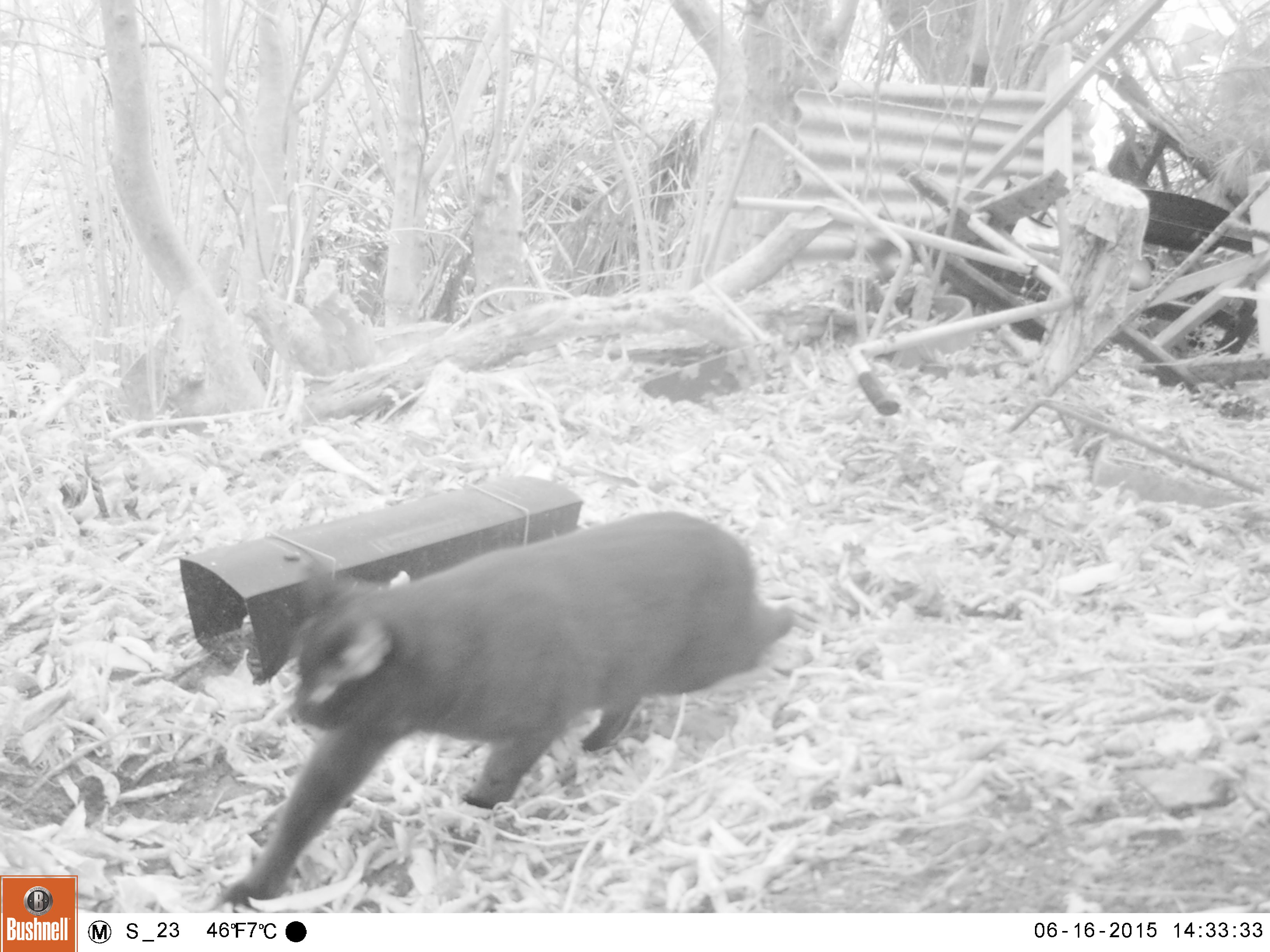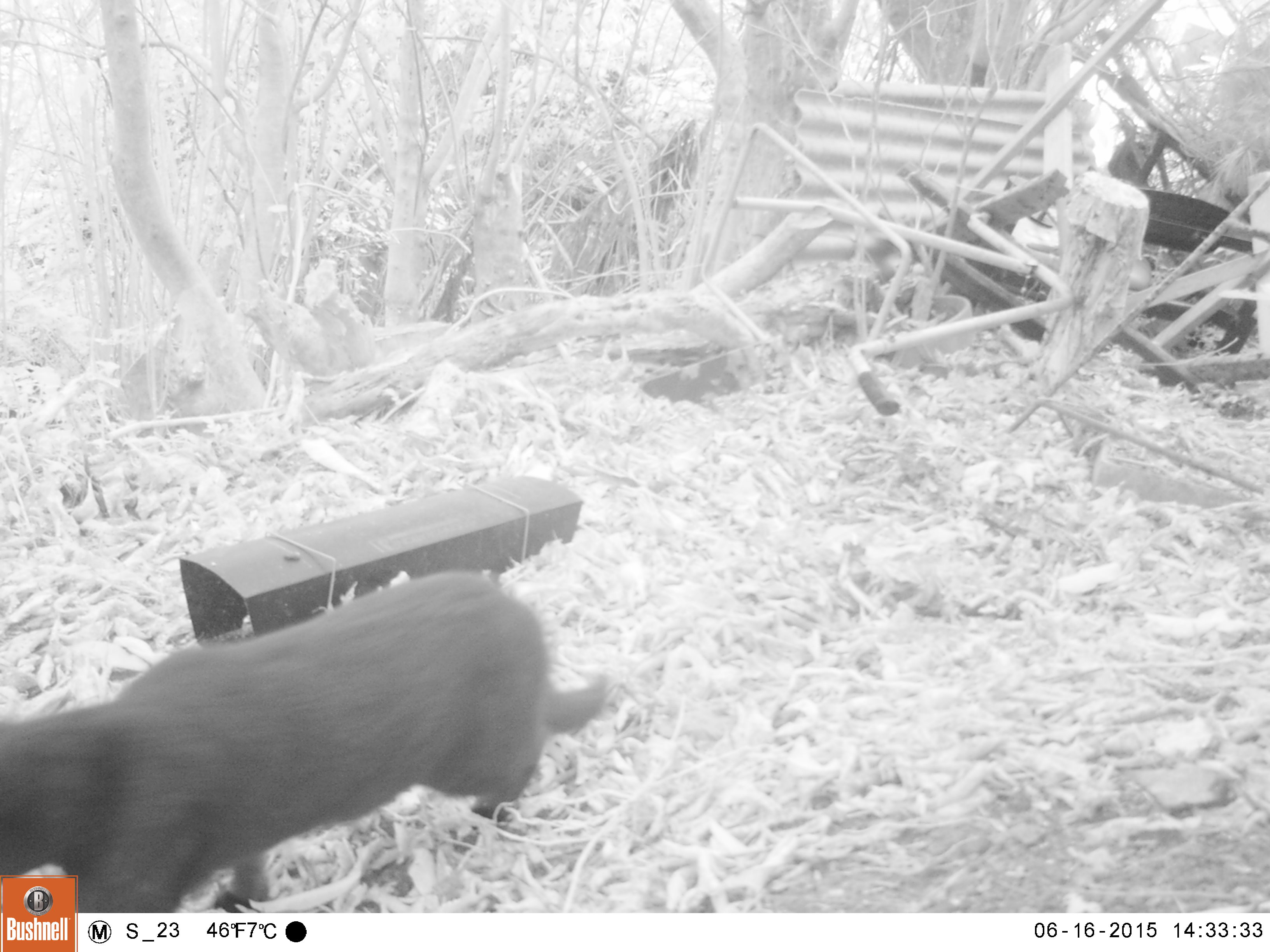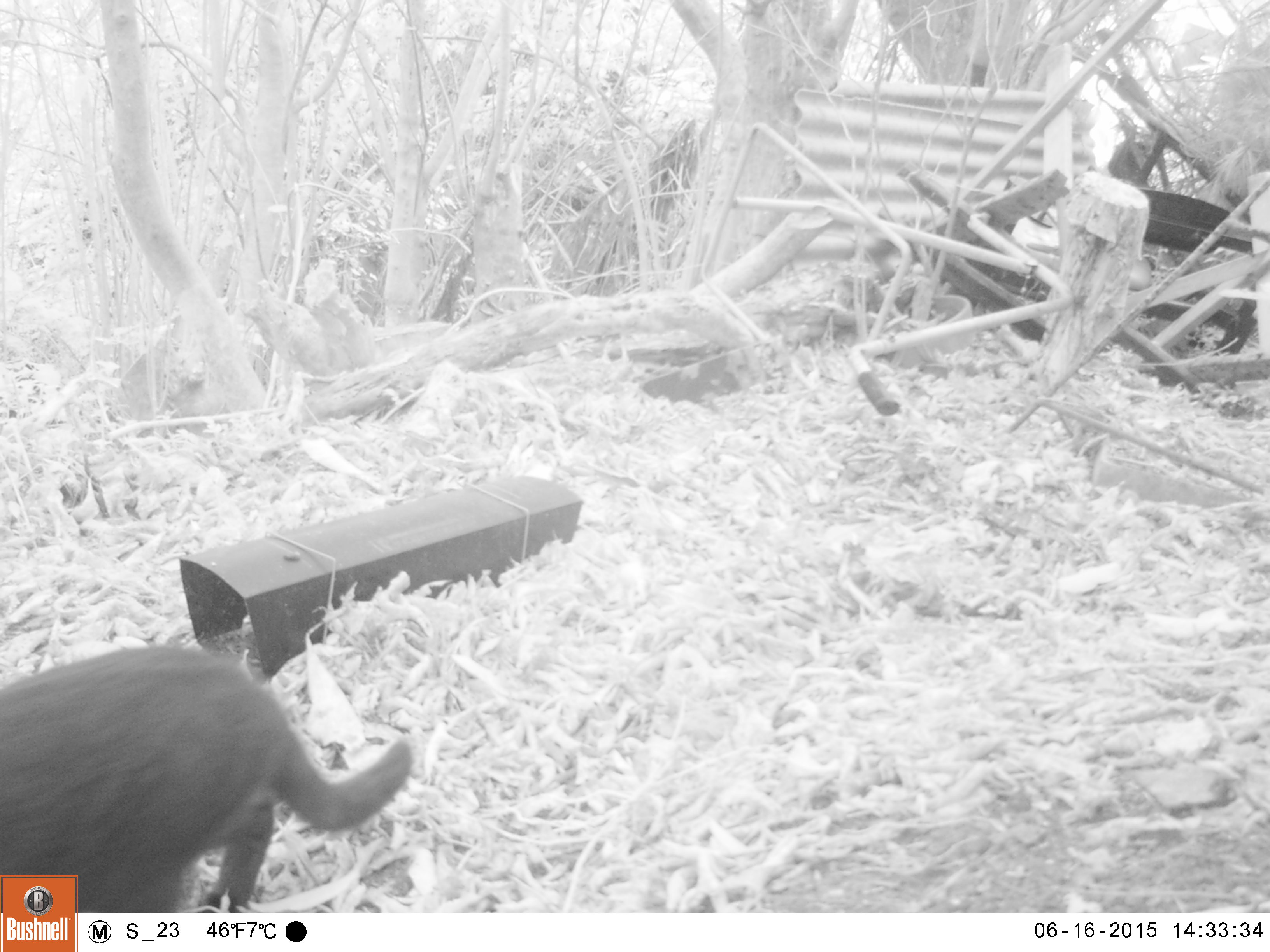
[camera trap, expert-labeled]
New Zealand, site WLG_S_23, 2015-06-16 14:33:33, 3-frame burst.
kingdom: Animalia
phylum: Chordata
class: Mammalia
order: Carnivora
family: Felidae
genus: Felis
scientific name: Felis catus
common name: domestic cat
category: cat